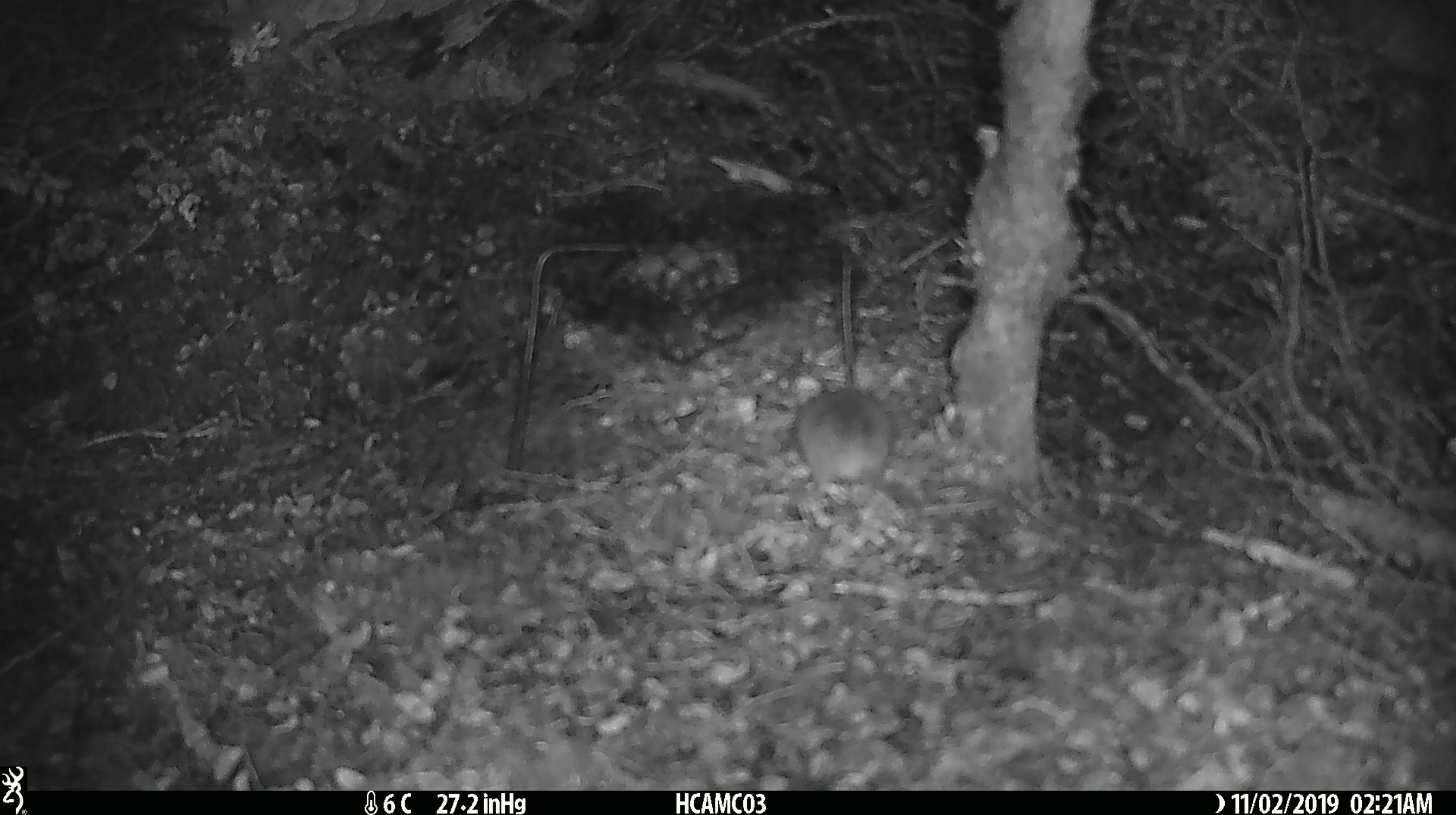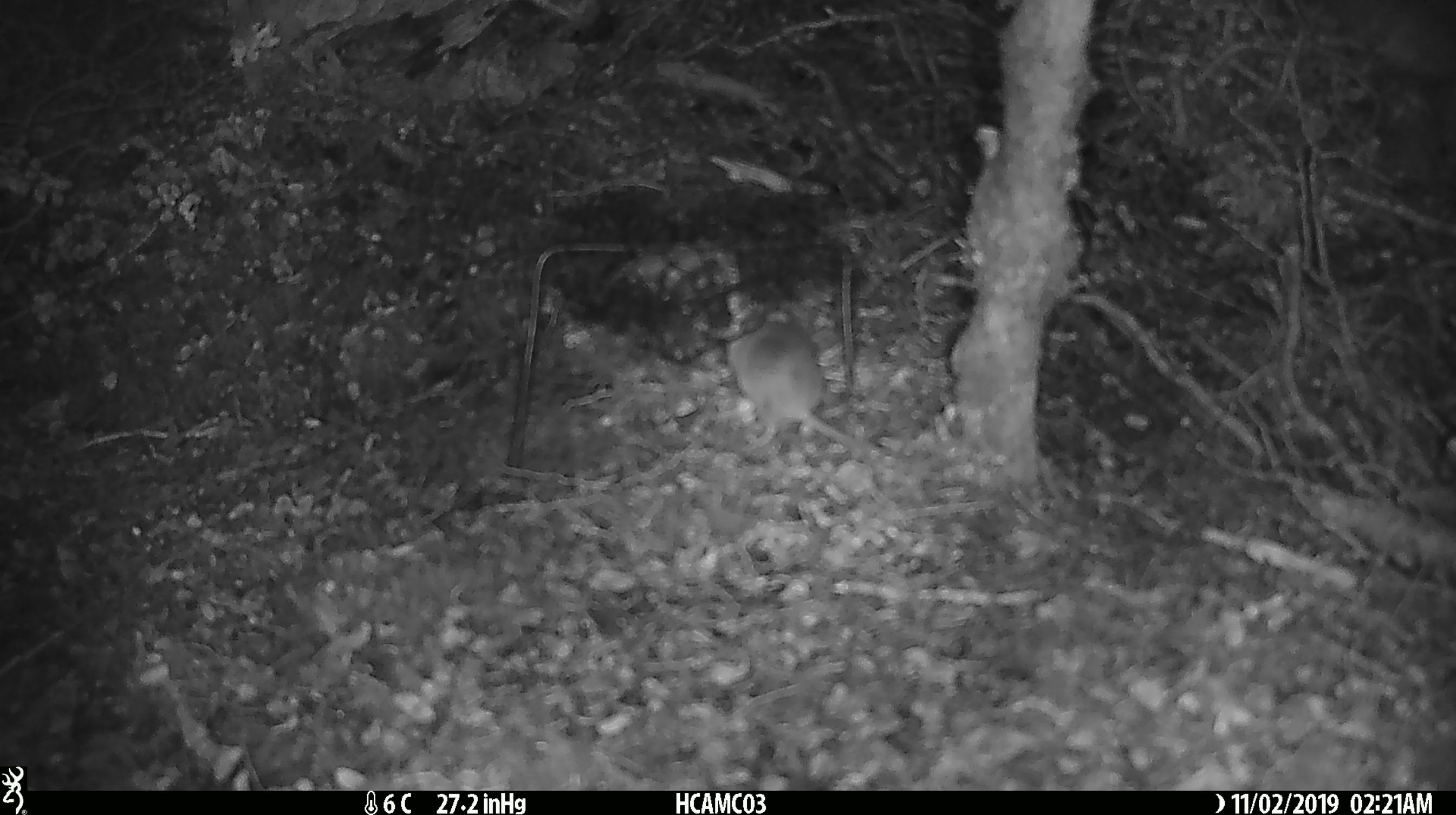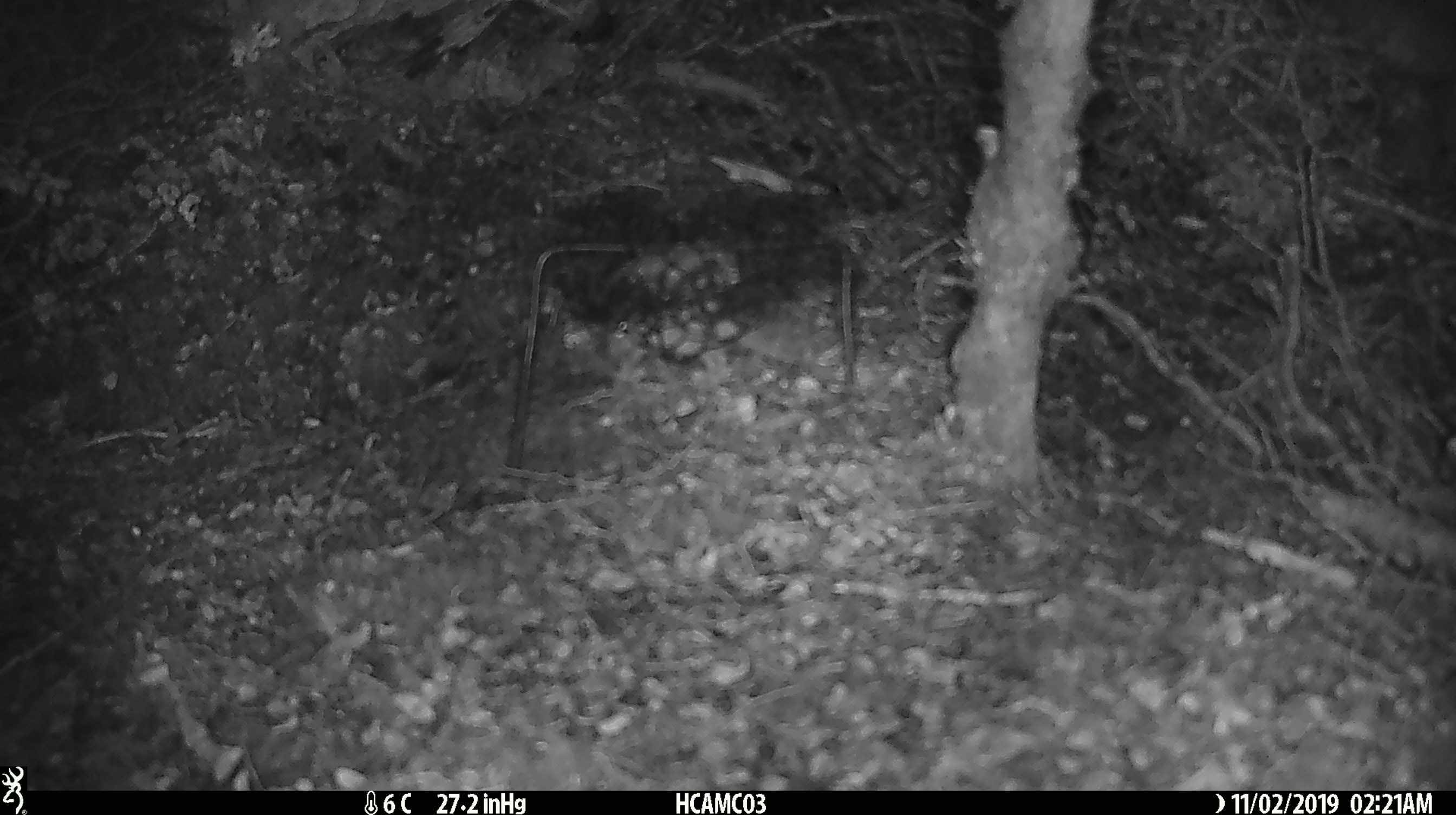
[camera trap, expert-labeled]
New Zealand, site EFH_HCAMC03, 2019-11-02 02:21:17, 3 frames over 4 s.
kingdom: Animalia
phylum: Chordata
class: Mammalia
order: Rodentia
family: Muridae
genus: Mus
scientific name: Mus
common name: mouse